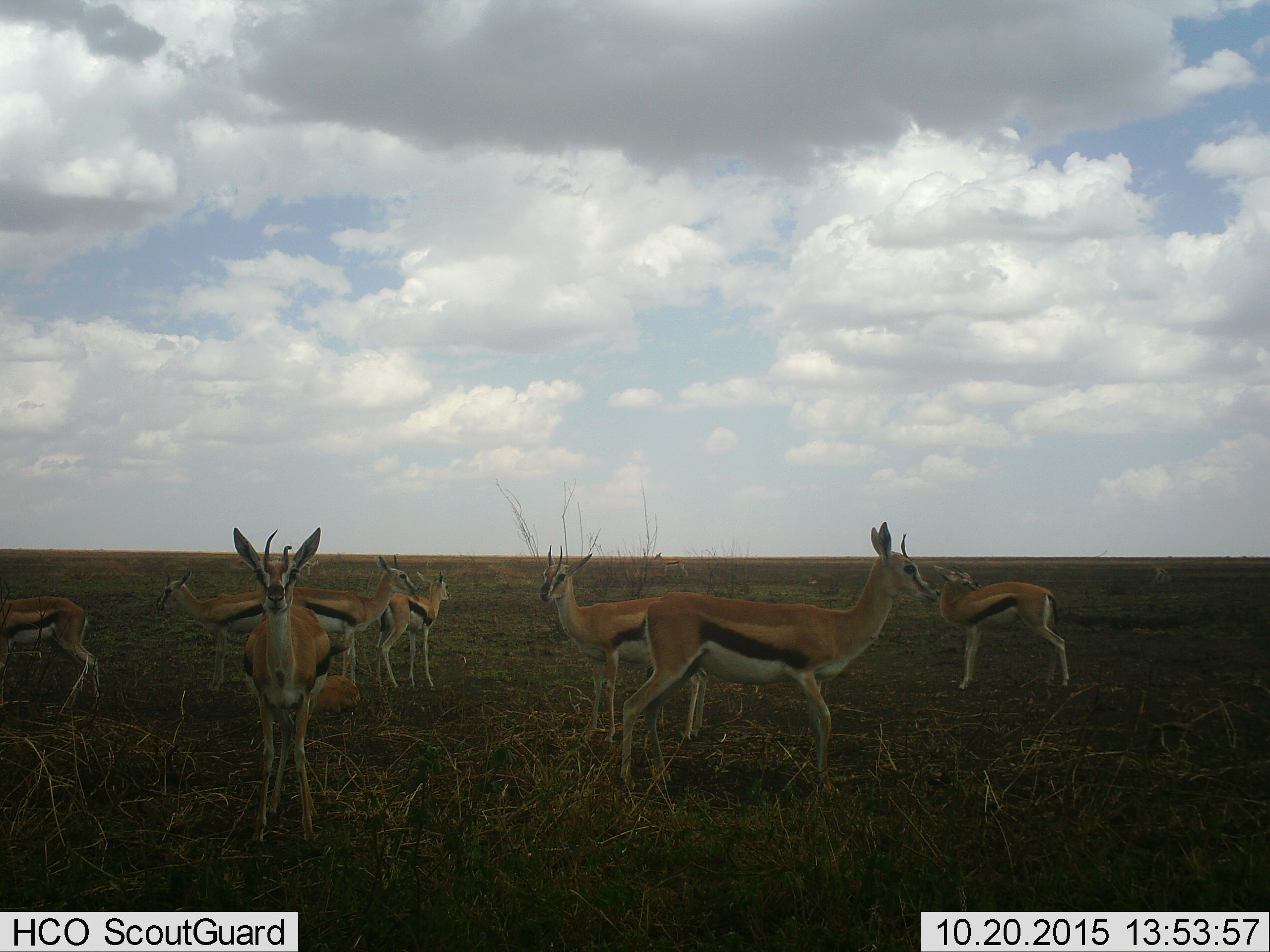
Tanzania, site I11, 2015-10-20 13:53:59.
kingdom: Animalia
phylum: Chordata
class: Mammalia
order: Artiodactyla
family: Bovidae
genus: Eudorcas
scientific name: Eudorcas thomsonii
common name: thomson's gazelle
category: gazellethomsons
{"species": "gazellethomsons (thomson's gazelle) (Eudorcas thomsonii)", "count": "11-50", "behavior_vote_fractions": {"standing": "100%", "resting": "20%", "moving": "20%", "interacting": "0%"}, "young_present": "20%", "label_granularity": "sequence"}